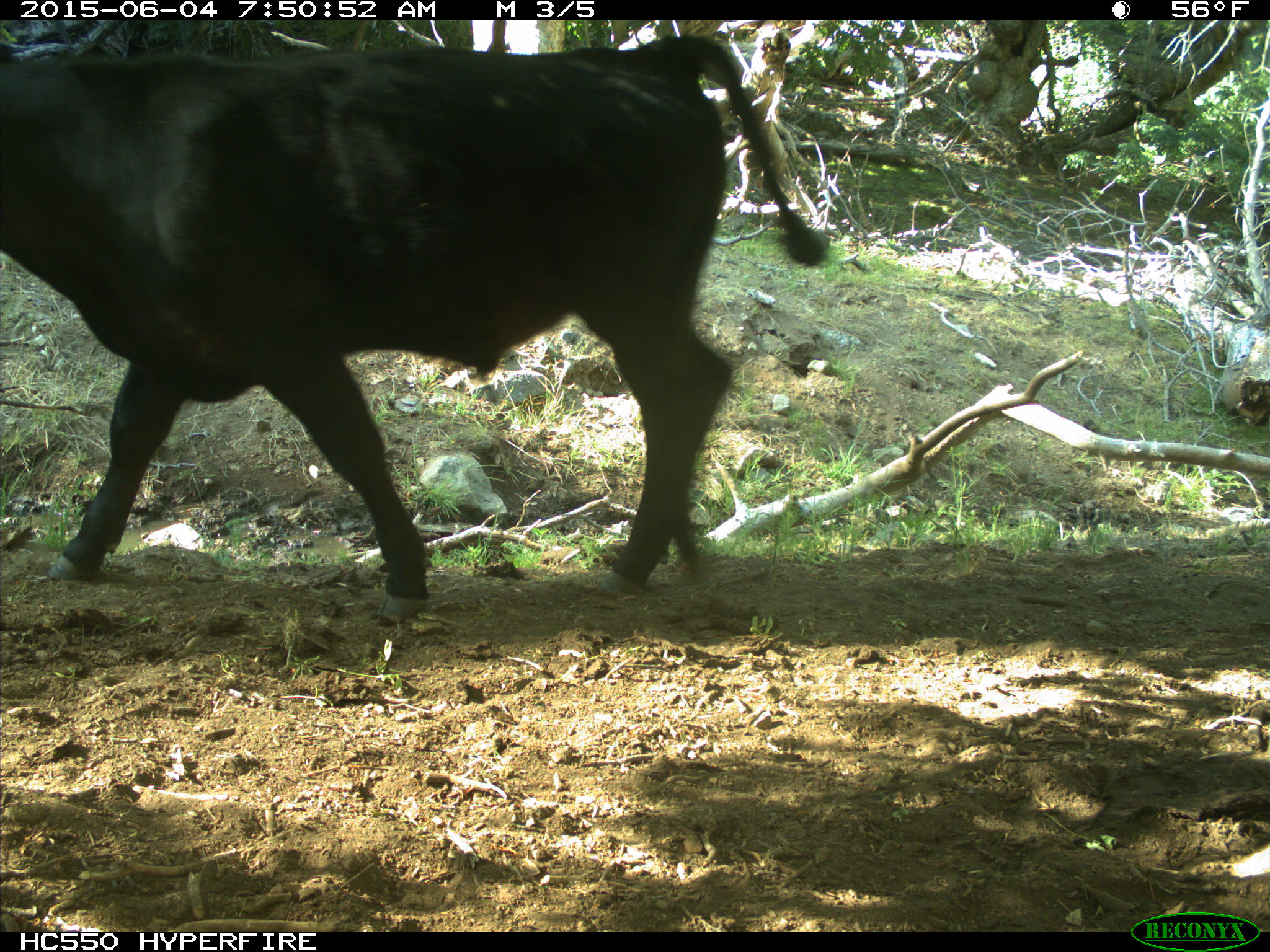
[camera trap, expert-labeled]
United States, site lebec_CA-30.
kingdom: Animalia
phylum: Chordata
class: Mammalia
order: Artiodactyla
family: Bovidae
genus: Bos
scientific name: Bos taurus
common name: domestic cow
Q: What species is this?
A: Bos taurus (domestic cow).